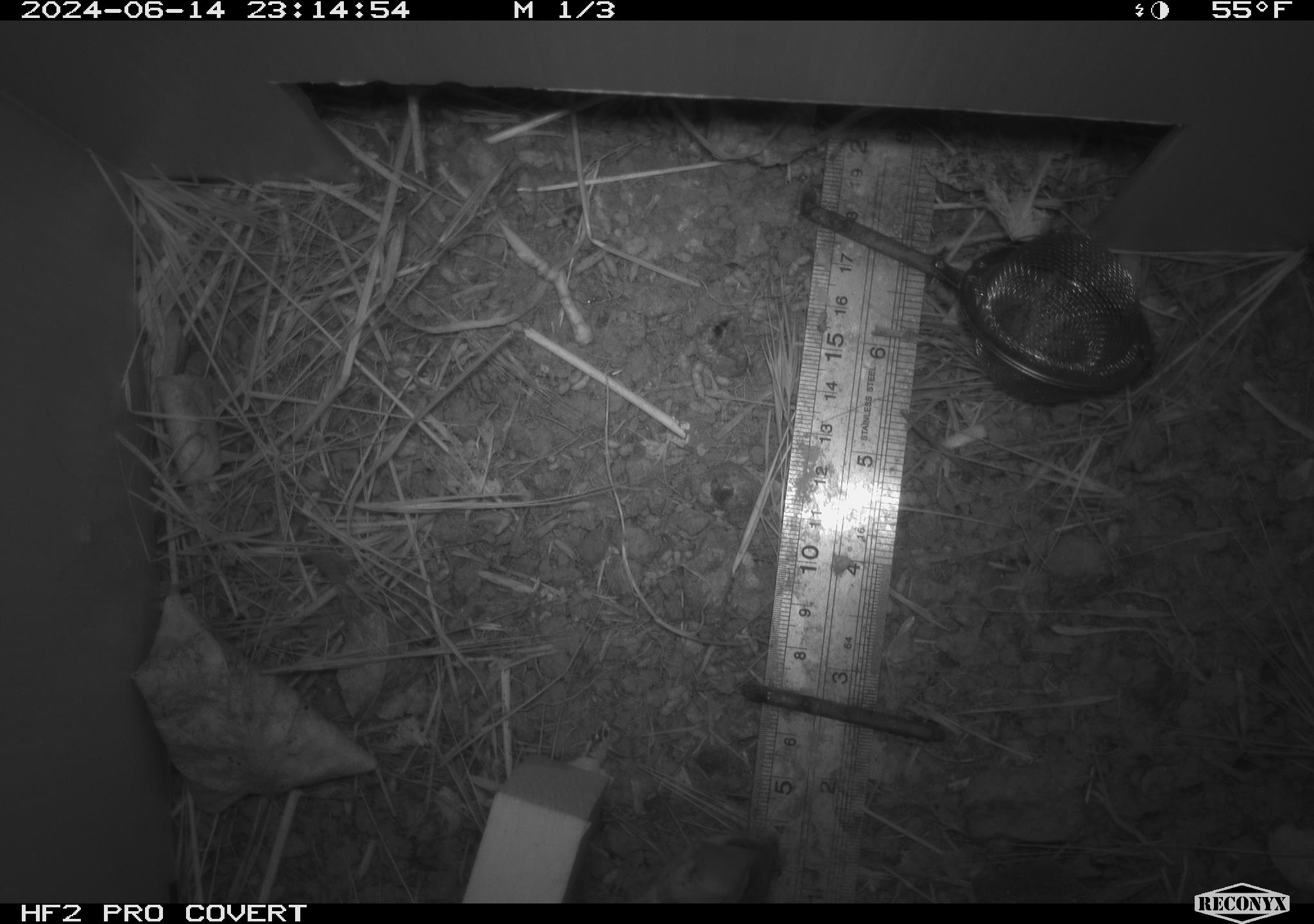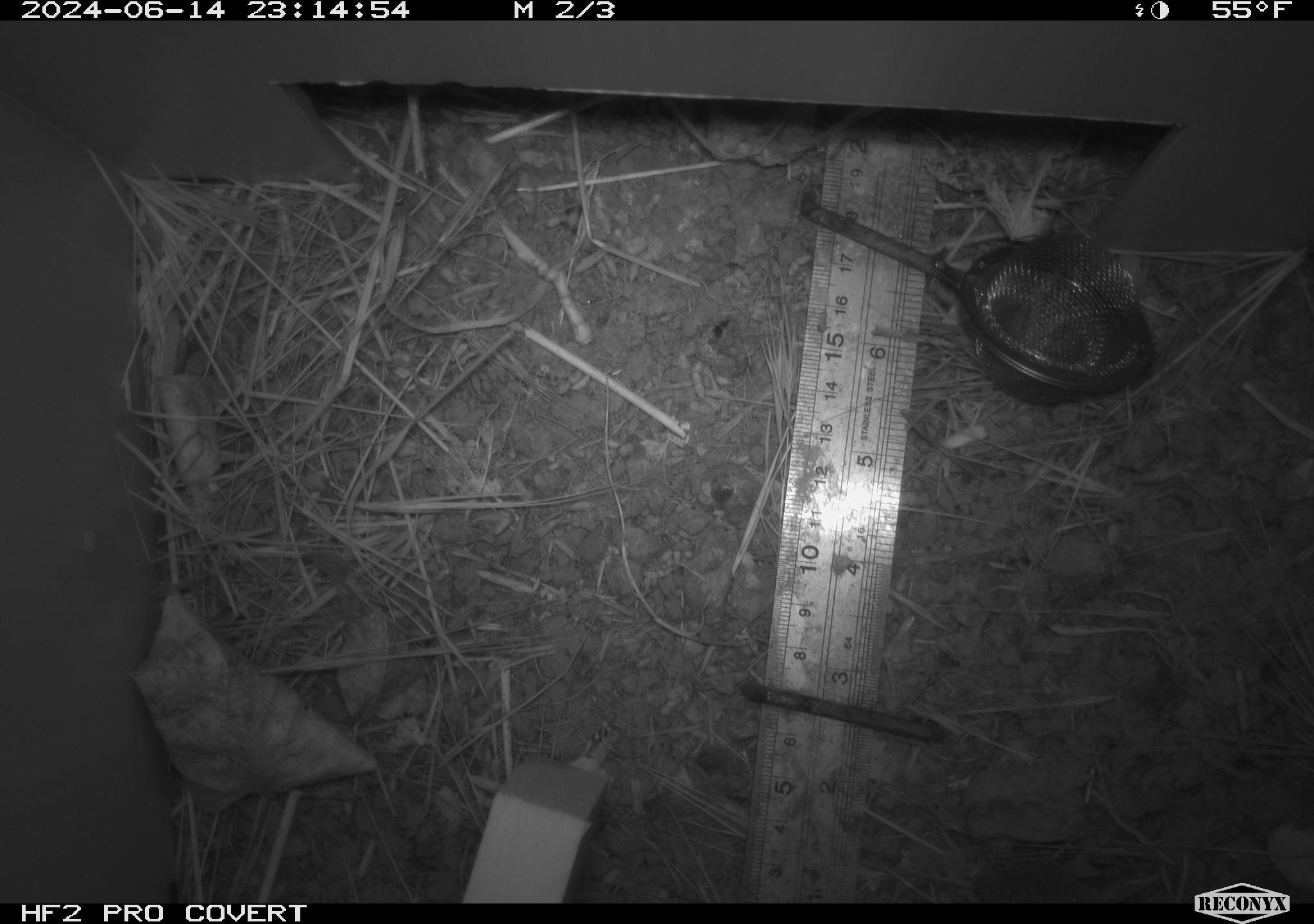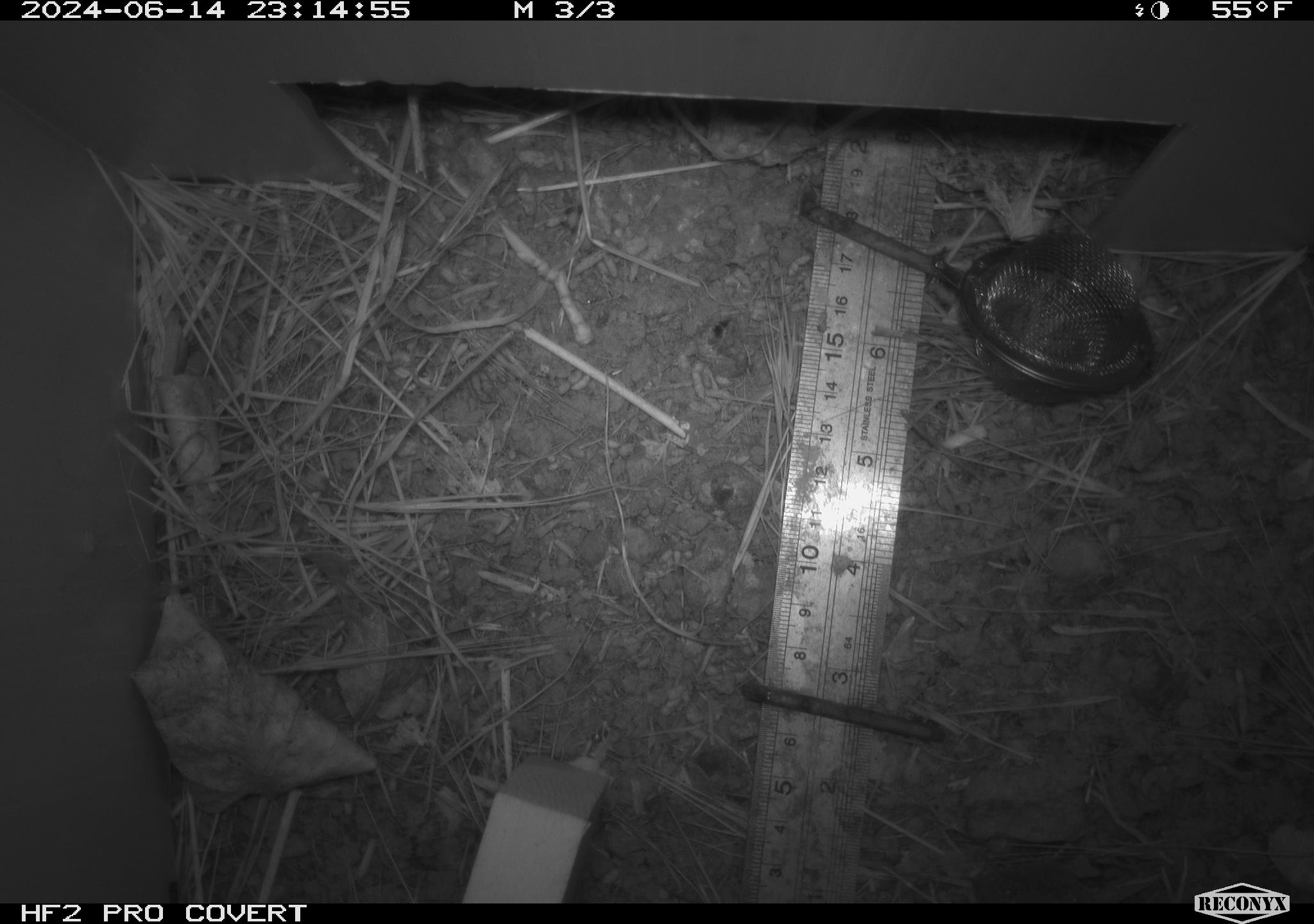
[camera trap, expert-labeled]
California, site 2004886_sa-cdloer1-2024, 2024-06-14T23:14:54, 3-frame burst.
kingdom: Animalia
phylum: Chordata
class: Mammalia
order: Rodentia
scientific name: Rodentia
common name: mouse species